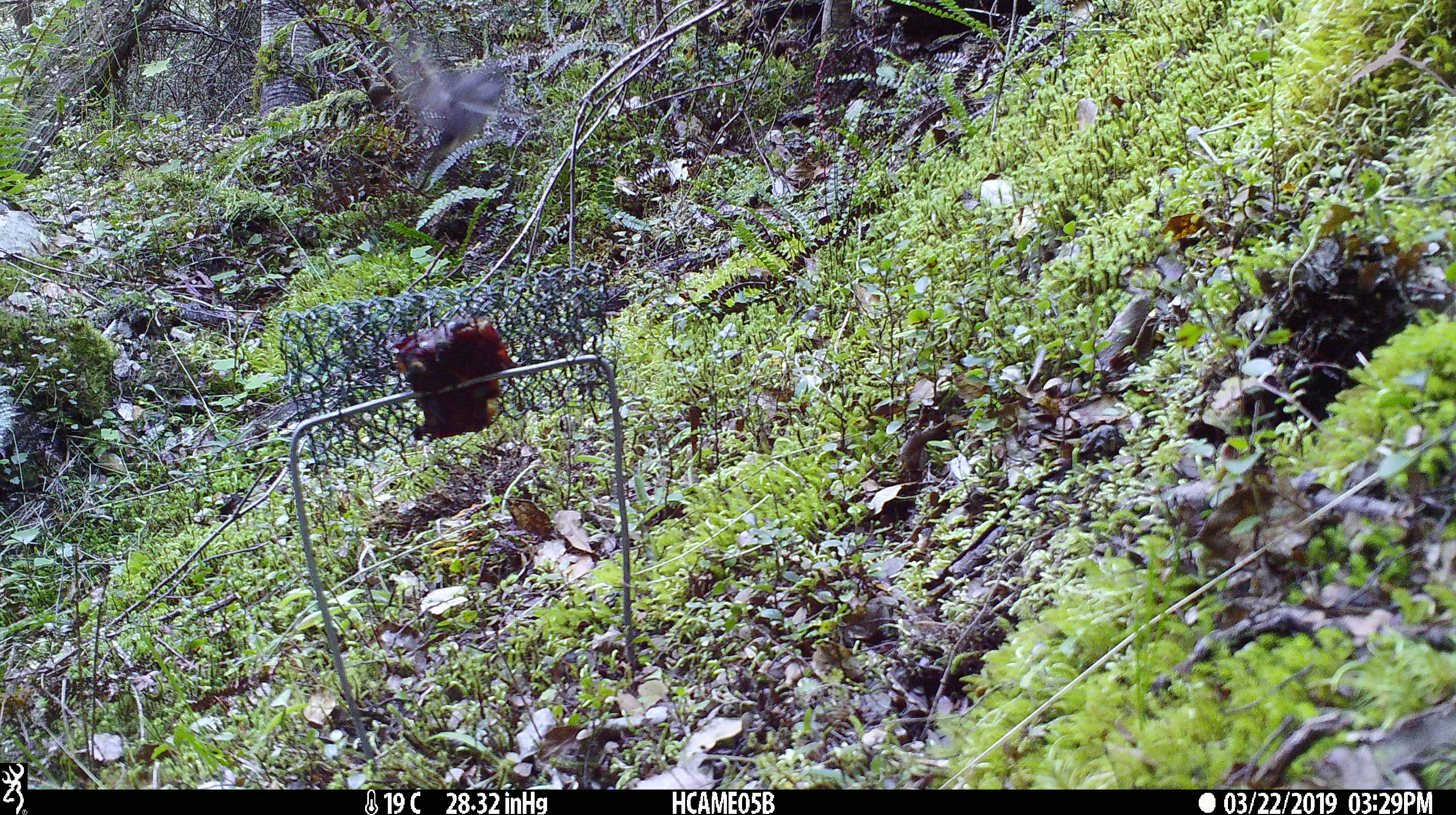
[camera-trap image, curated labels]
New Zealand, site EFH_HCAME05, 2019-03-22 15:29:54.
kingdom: Animalia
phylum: Chordata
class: Aves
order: Passeriformes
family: Petroicidae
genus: Petroica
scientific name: Petroica australis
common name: new zealand robin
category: robin